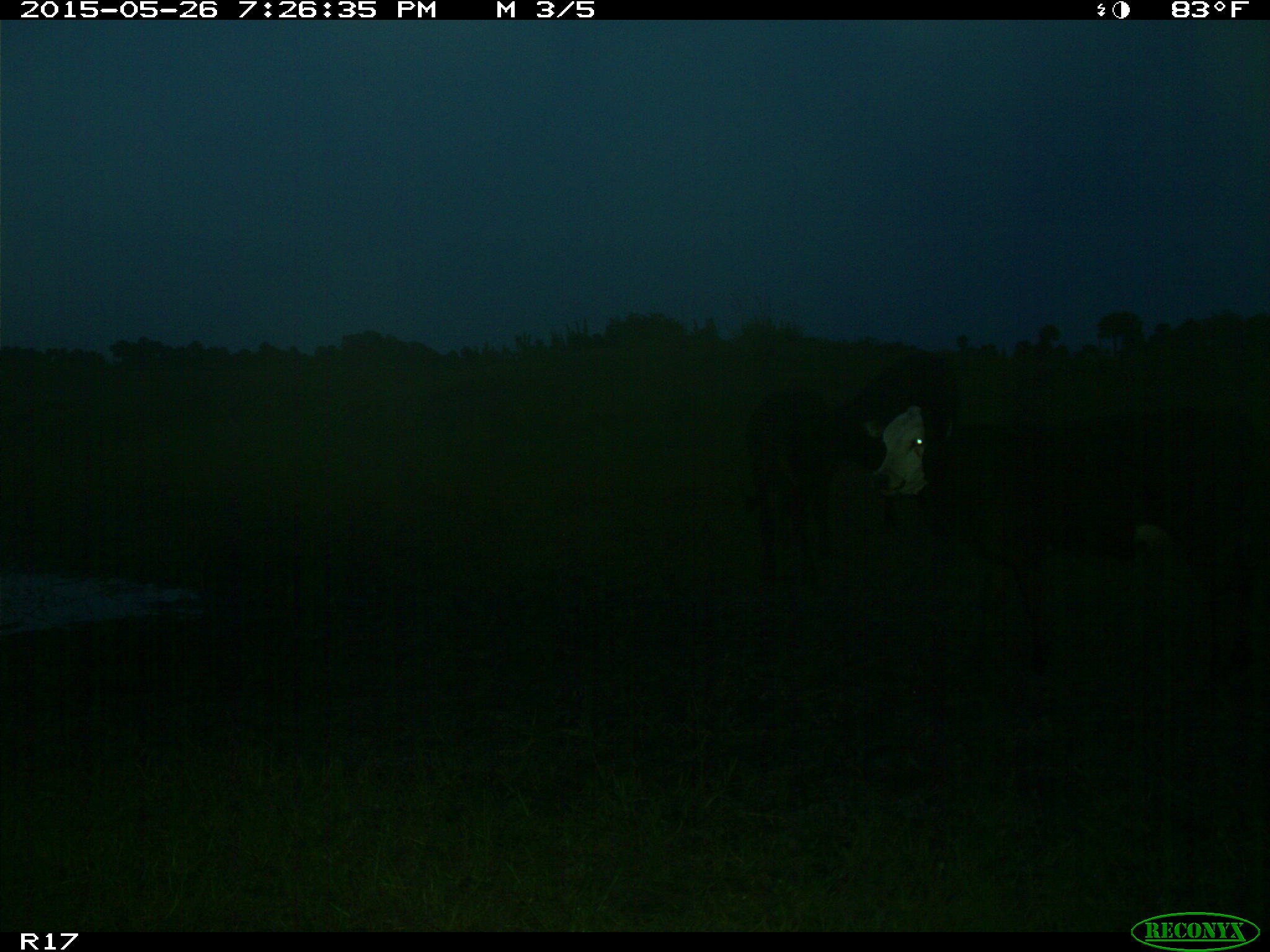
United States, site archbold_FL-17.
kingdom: Animalia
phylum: Chordata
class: Mammalia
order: Artiodactyla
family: Bovidae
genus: Bos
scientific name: Bos taurus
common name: domestic cow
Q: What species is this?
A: Bos taurus (domestic cow).